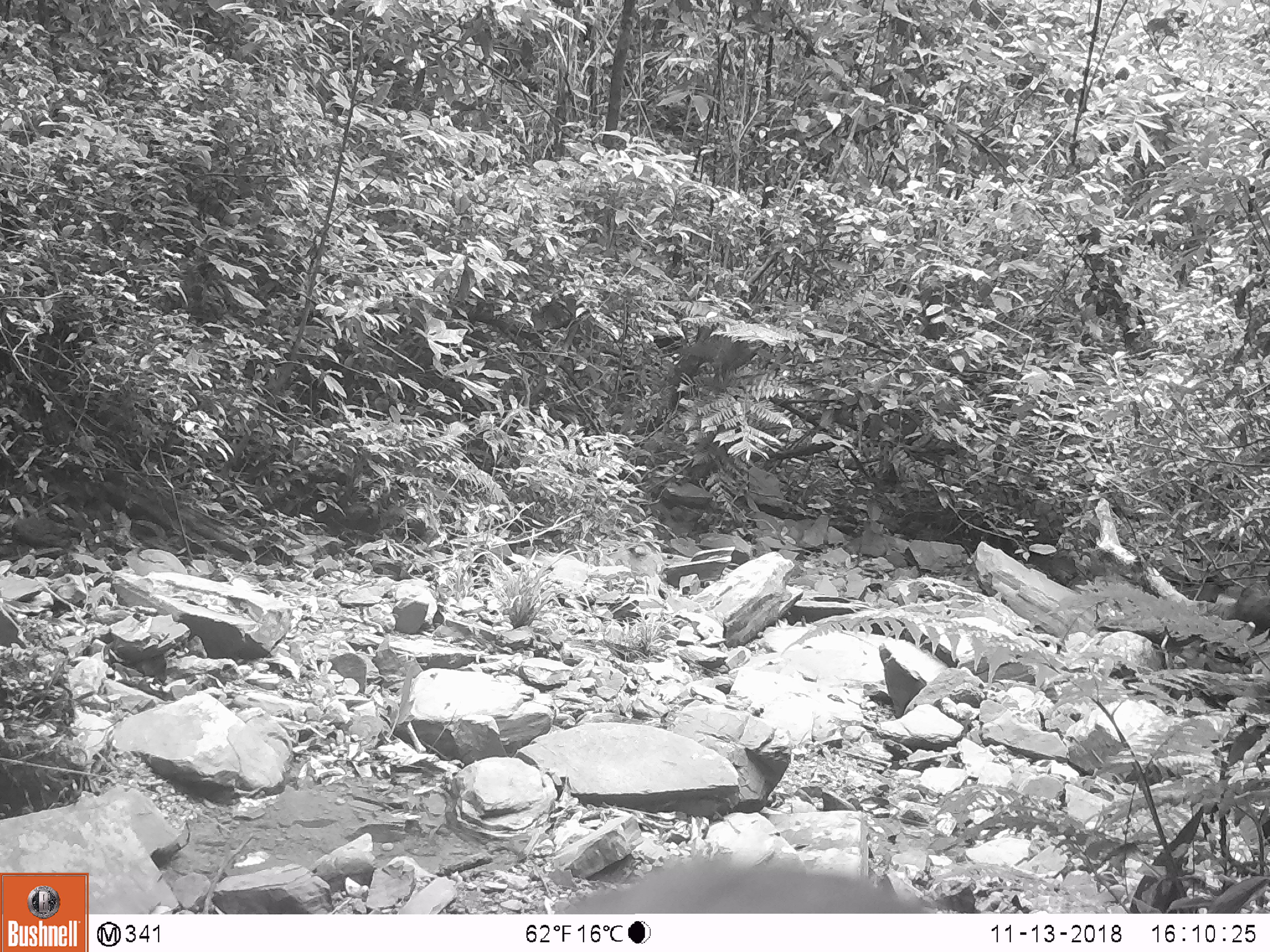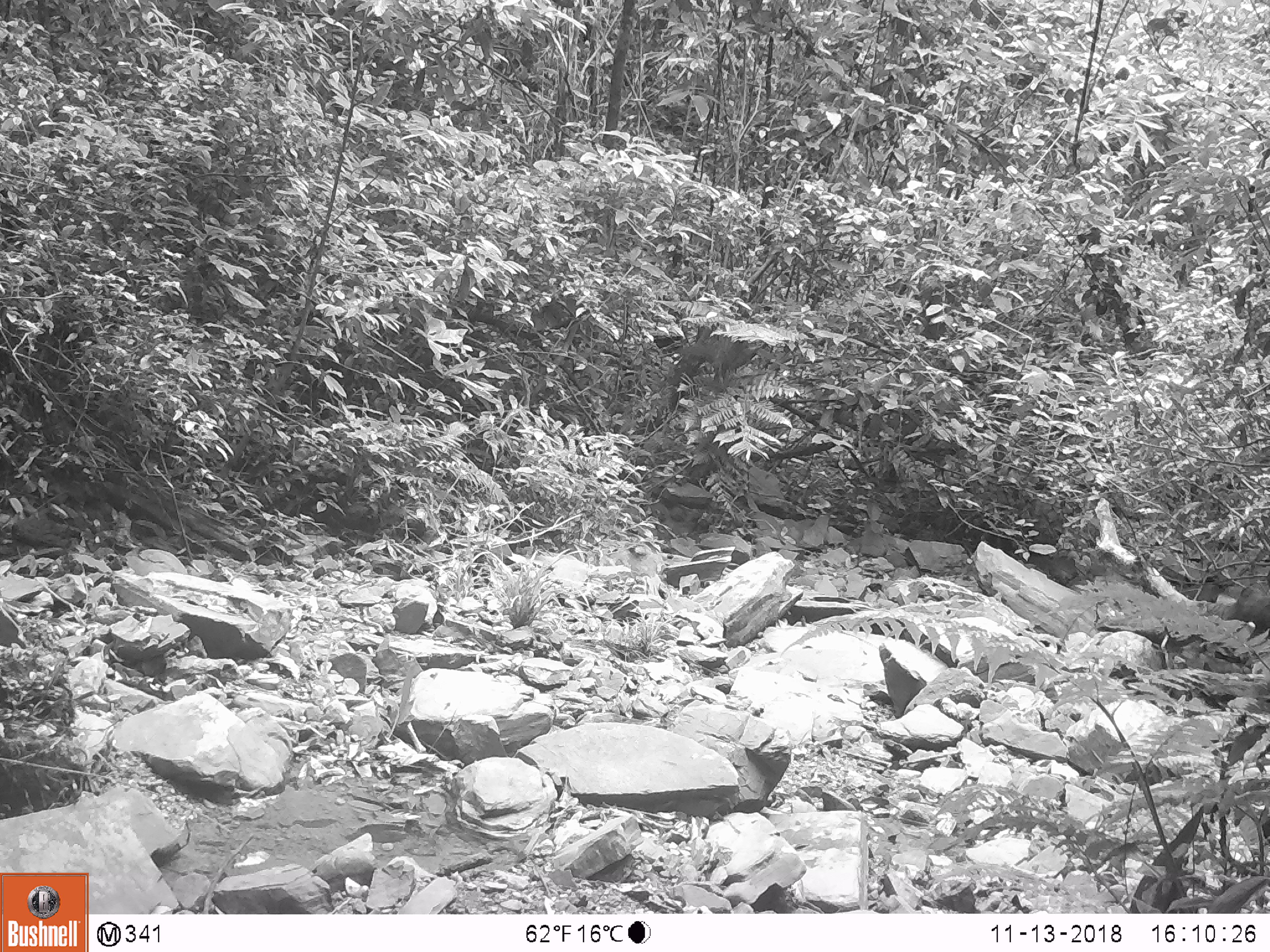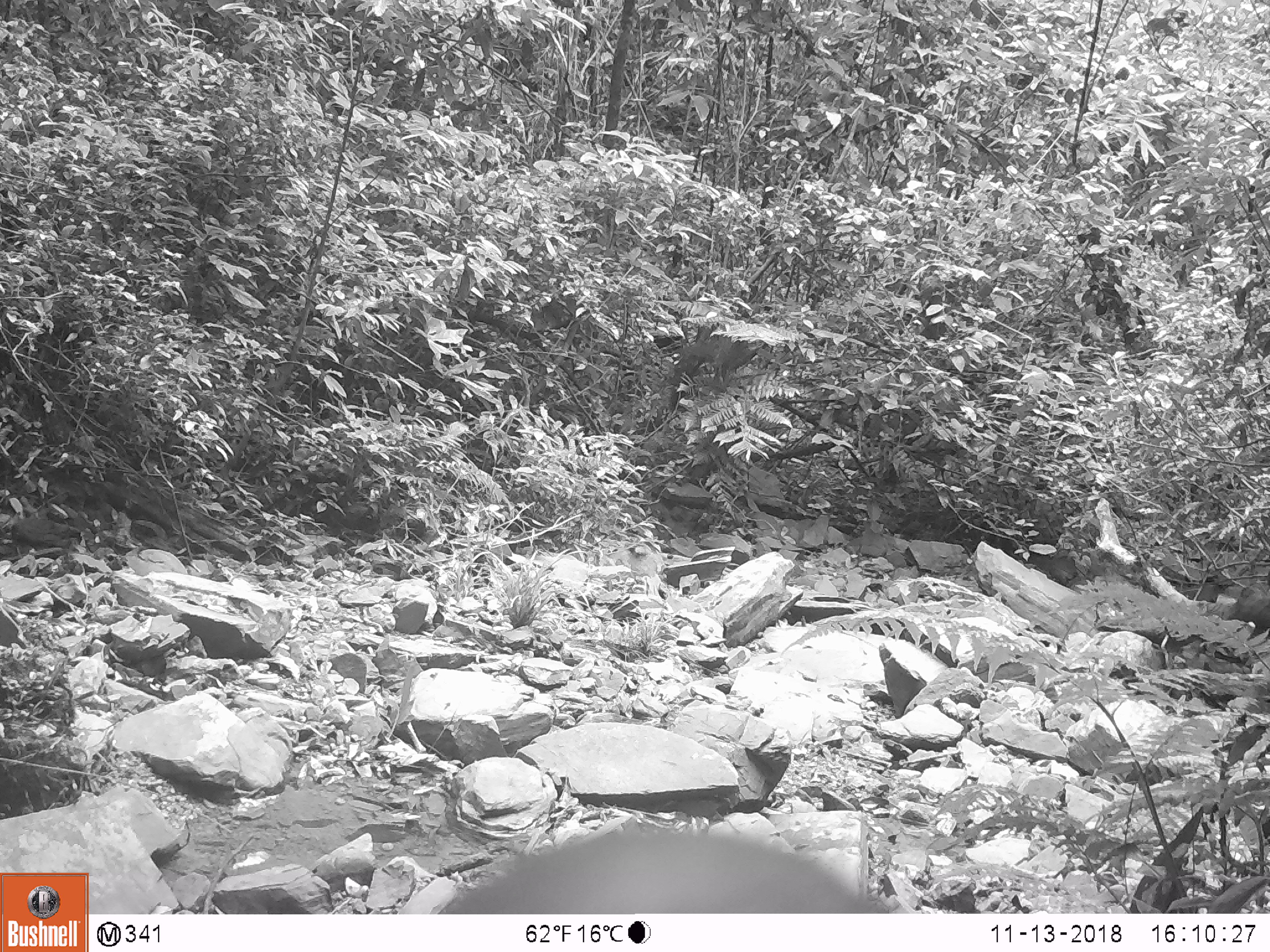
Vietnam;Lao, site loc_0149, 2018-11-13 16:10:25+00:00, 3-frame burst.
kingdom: Animalia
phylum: Chordata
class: Mammalia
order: Primates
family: Cercopithecidae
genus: Macaca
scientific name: Macaca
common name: macaques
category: assam or rhesus macaque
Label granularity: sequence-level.